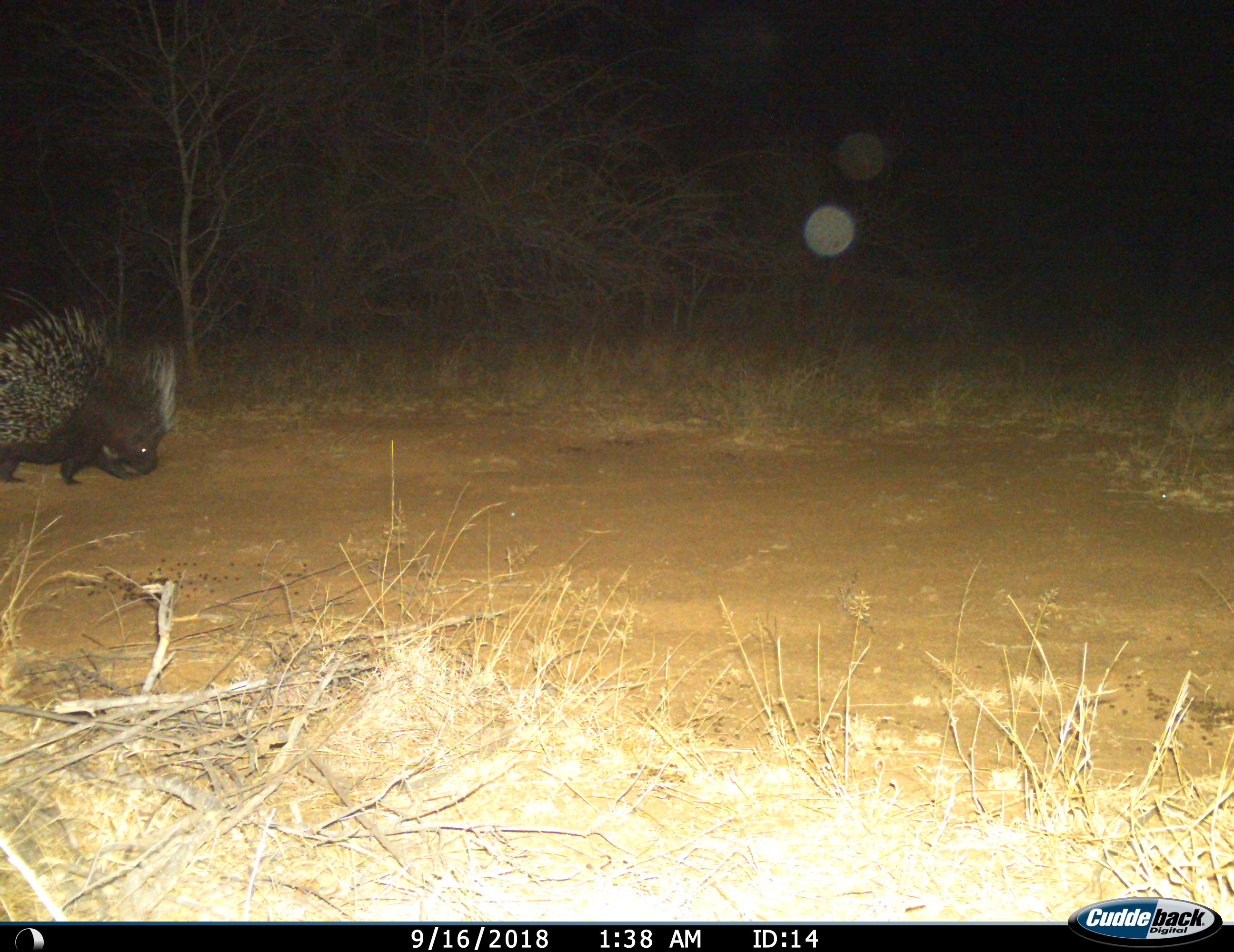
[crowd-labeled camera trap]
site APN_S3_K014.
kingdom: Animalia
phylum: Chordata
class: Mammalia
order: Rodentia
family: Hystricidae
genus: Hystrix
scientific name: Hystrix cristata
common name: crested porcupine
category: porcupine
Porcupine (crested porcupine) (Hystrix cristata), count 1. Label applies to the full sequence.